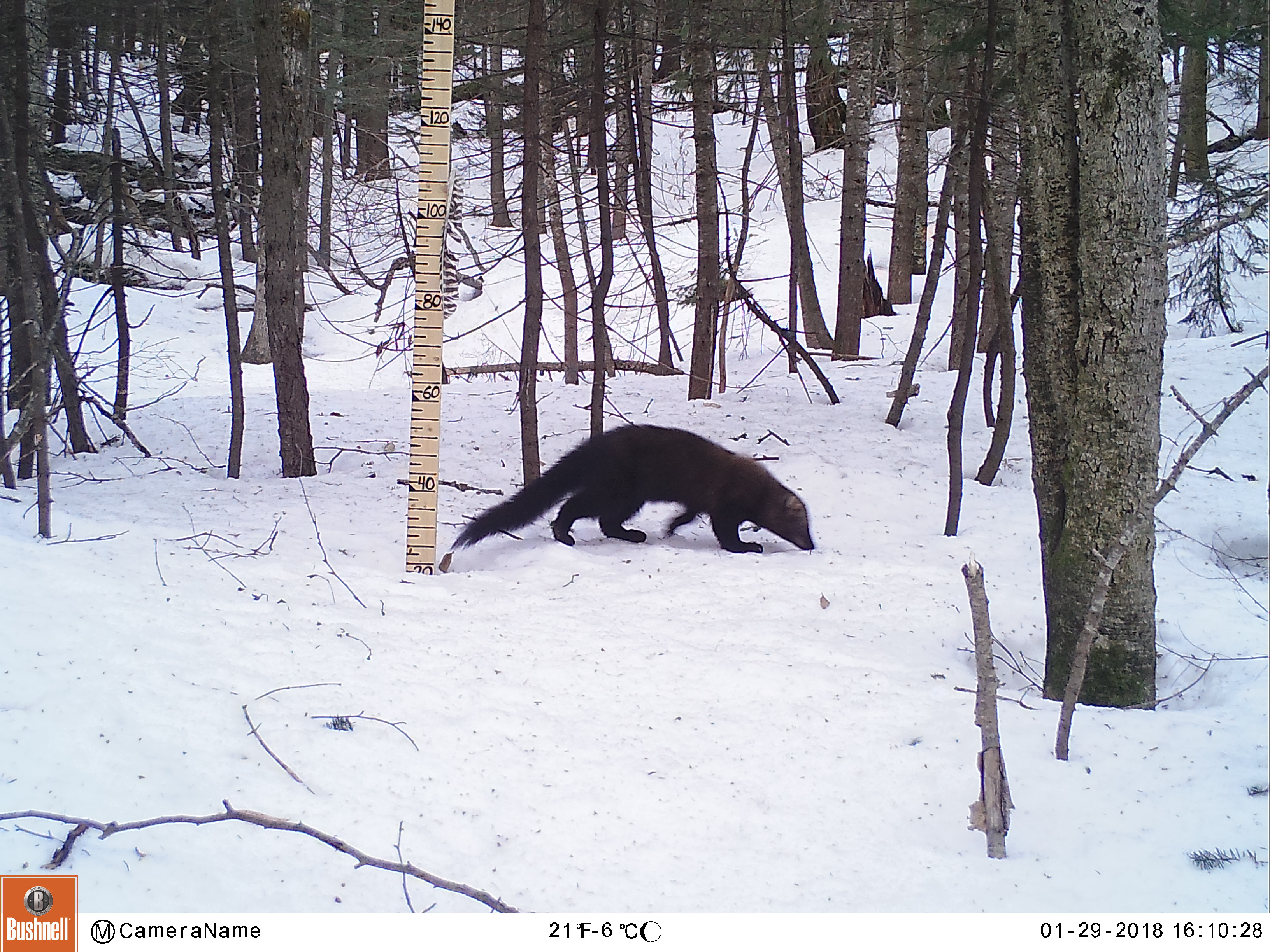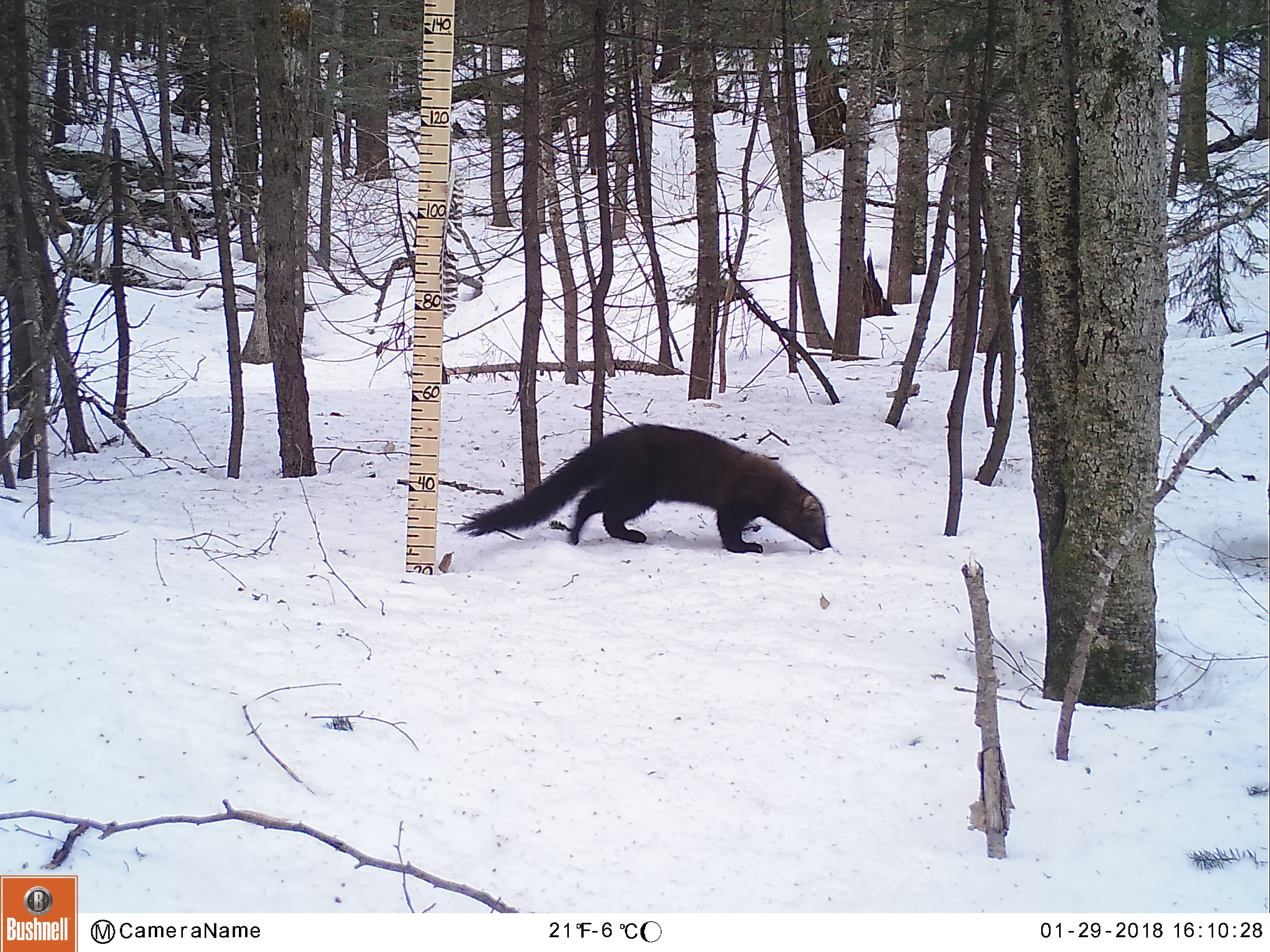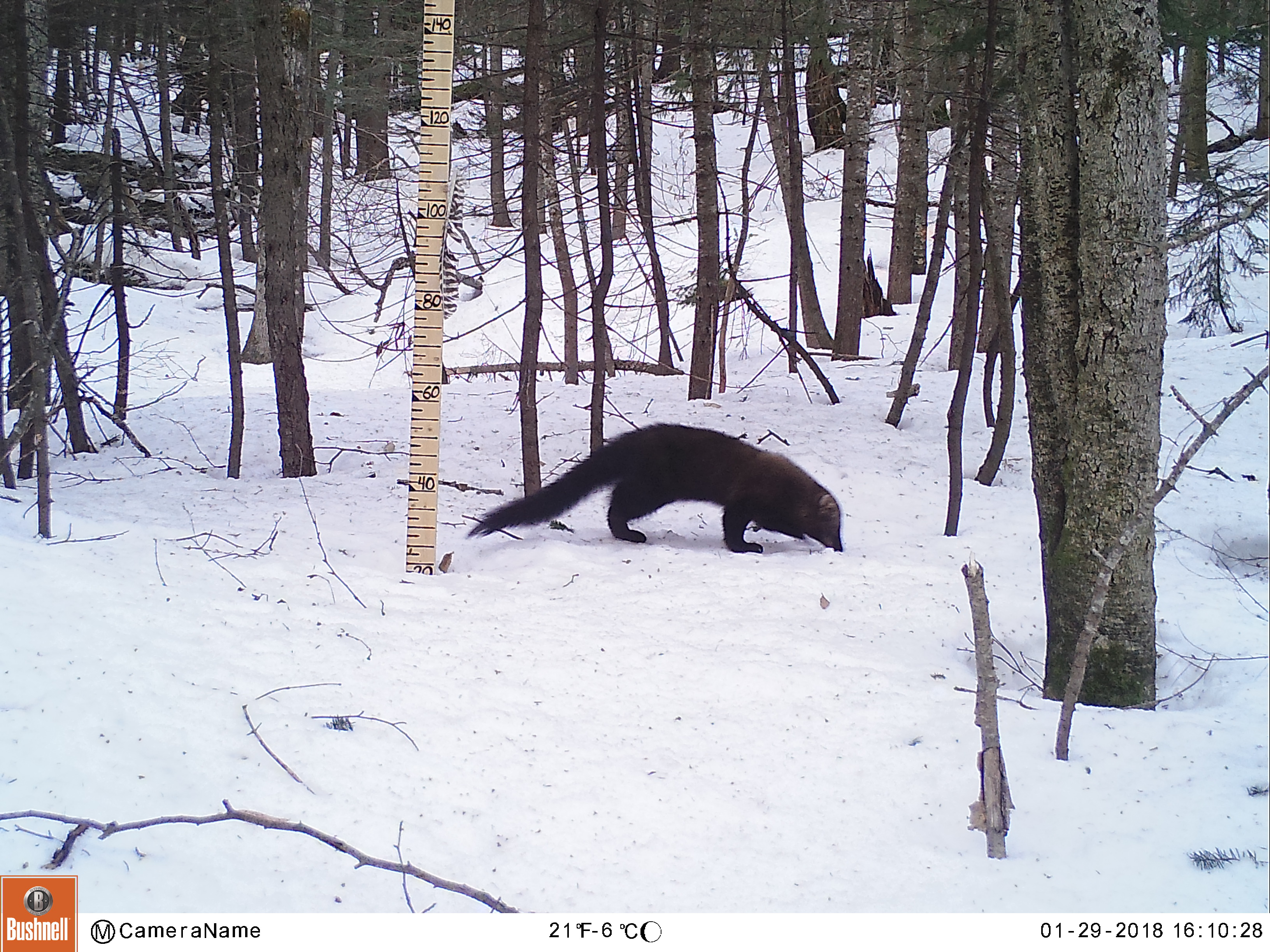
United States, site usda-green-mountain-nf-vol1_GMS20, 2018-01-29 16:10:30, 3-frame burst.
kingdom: Animalia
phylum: Chordata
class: Mammalia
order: Carnivora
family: Mustelidae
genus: Pekania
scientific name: Pekania pennanti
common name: fisher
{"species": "fisher (Pekania pennanti)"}